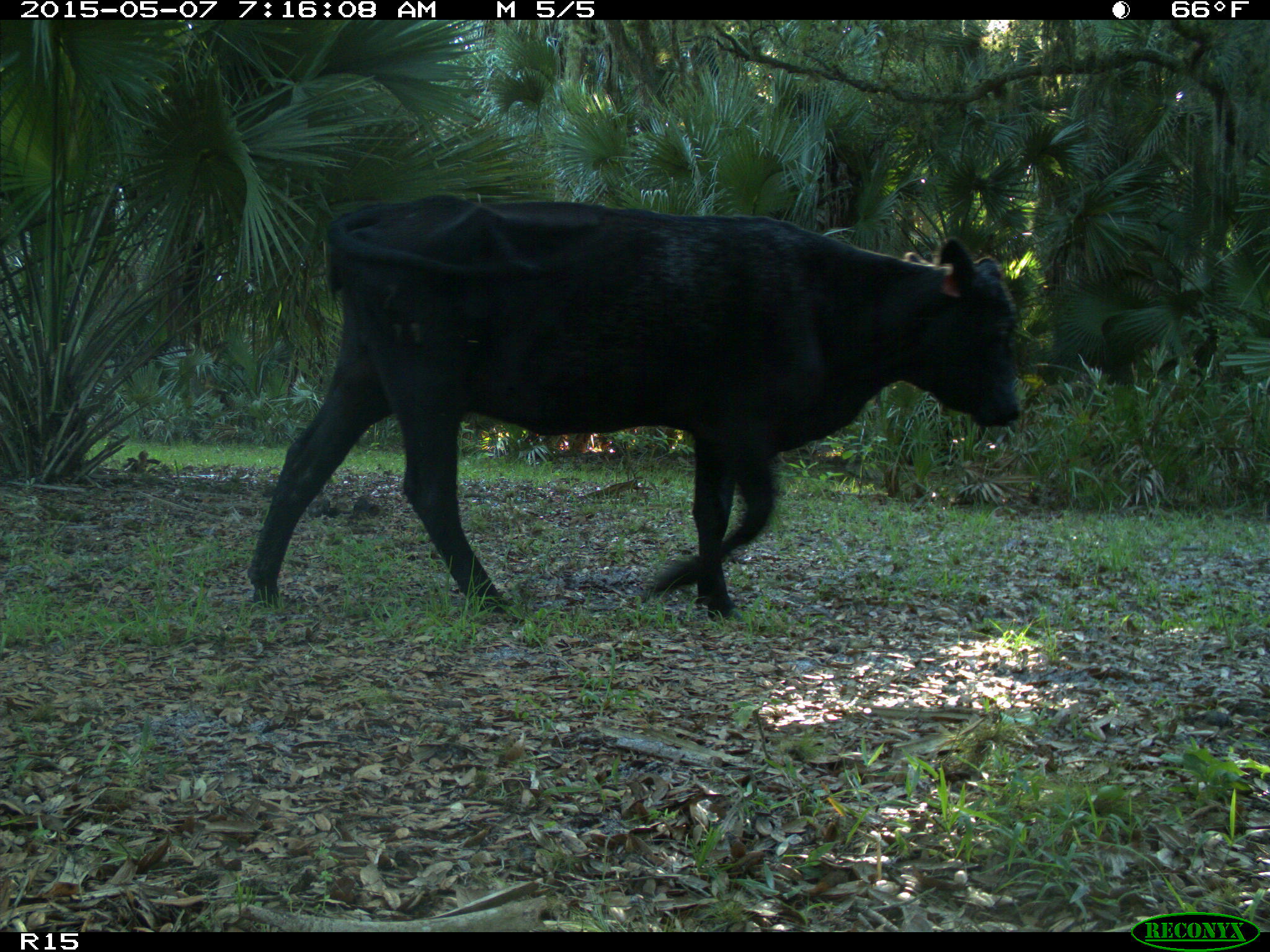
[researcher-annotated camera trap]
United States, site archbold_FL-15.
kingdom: Animalia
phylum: Chordata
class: Mammalia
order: Artiodactyla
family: Bovidae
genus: Bos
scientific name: Bos taurus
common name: domestic cow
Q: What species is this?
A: Bos taurus (domestic cow).